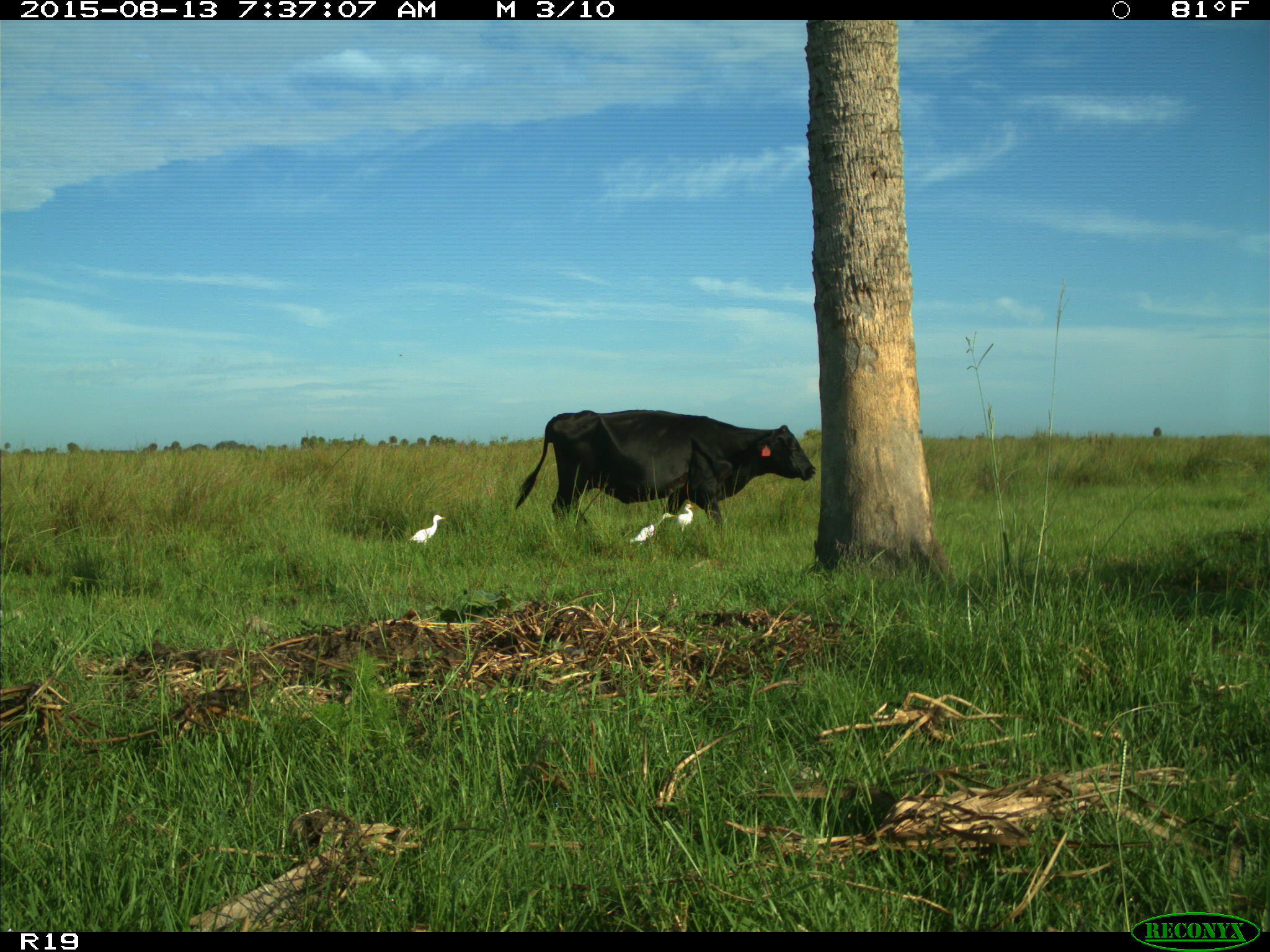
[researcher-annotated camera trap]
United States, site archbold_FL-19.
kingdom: Animalia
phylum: Chordata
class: Mammalia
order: Artiodactyla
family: Bovidae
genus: Bos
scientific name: Bos taurus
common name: domestic cow